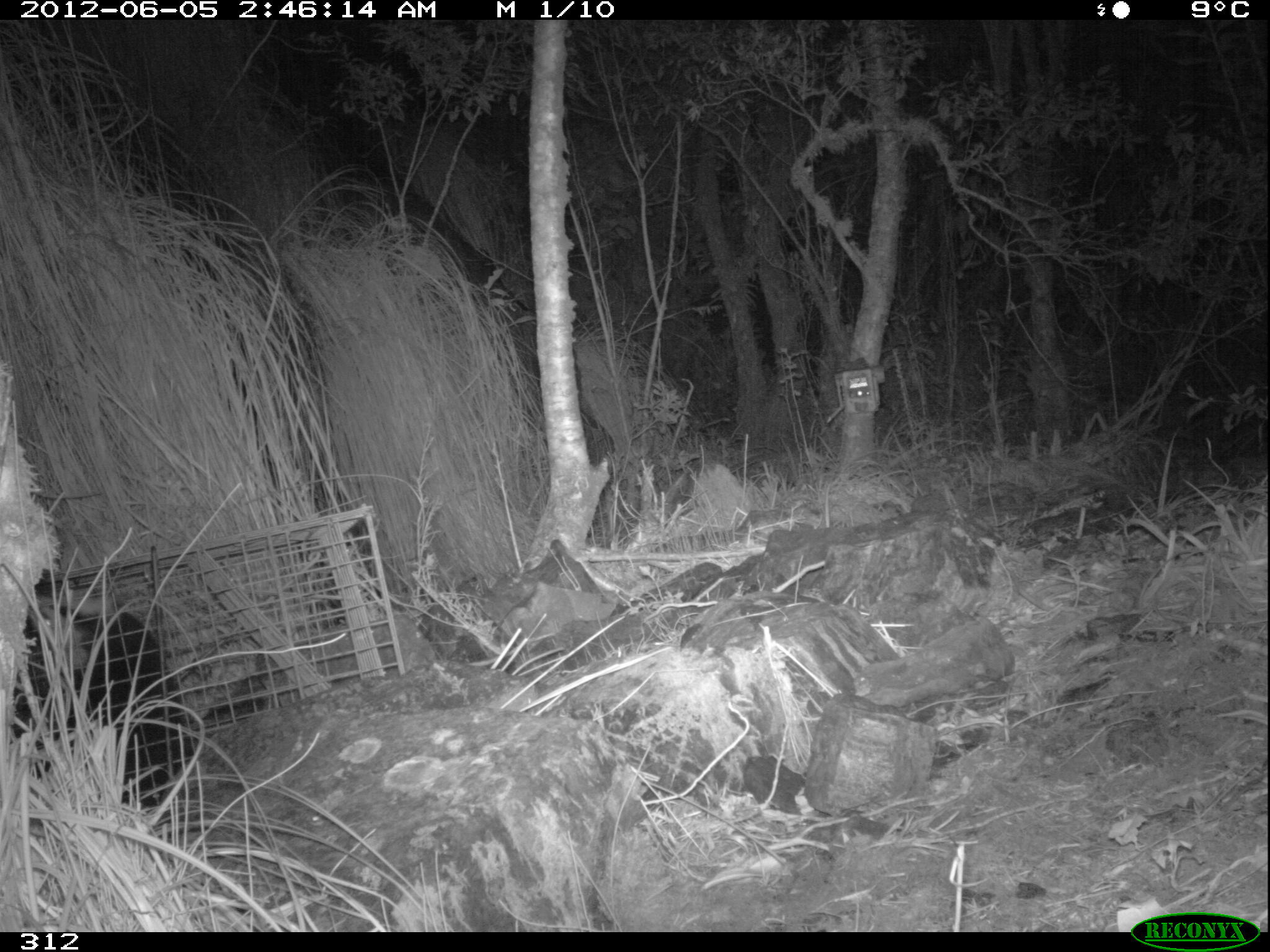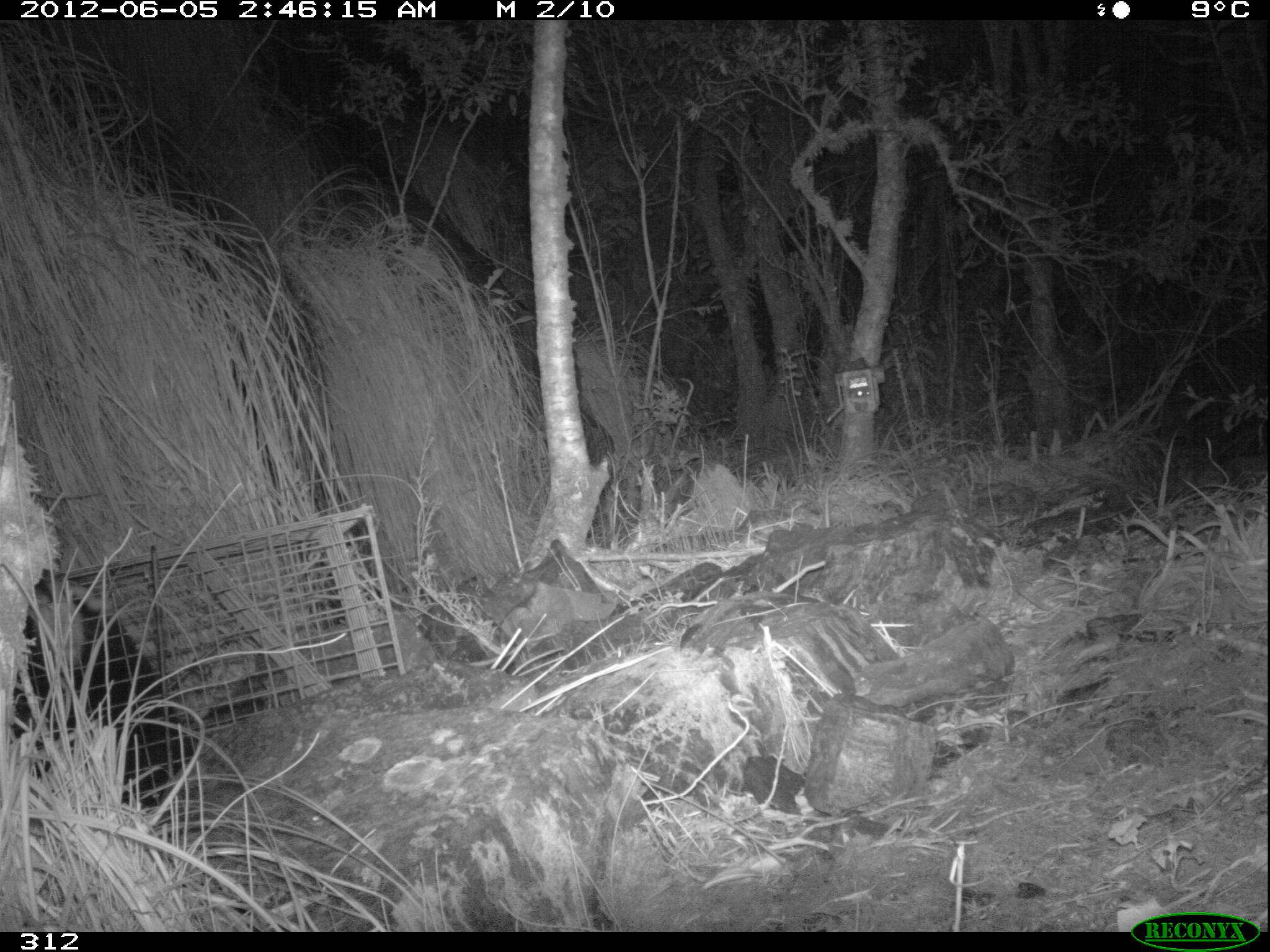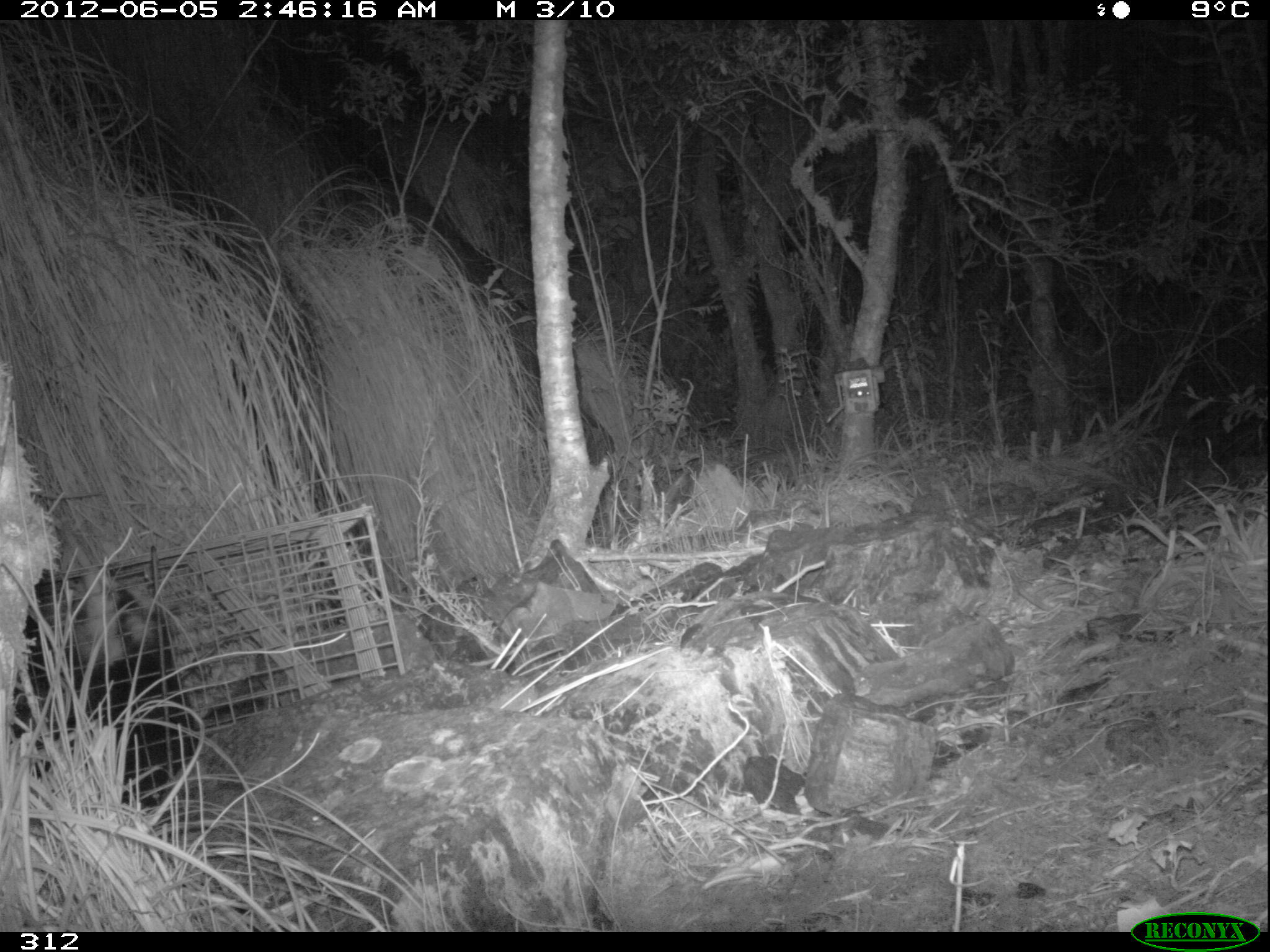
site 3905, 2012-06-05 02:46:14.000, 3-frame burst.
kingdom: Animalia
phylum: Chordata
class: Mammalia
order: Didelphimorphia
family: Didelphidae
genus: Didelphis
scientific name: Didelphis pernigra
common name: andean white-eared opossum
Didelphis pernigra (andean white-eared opossum).